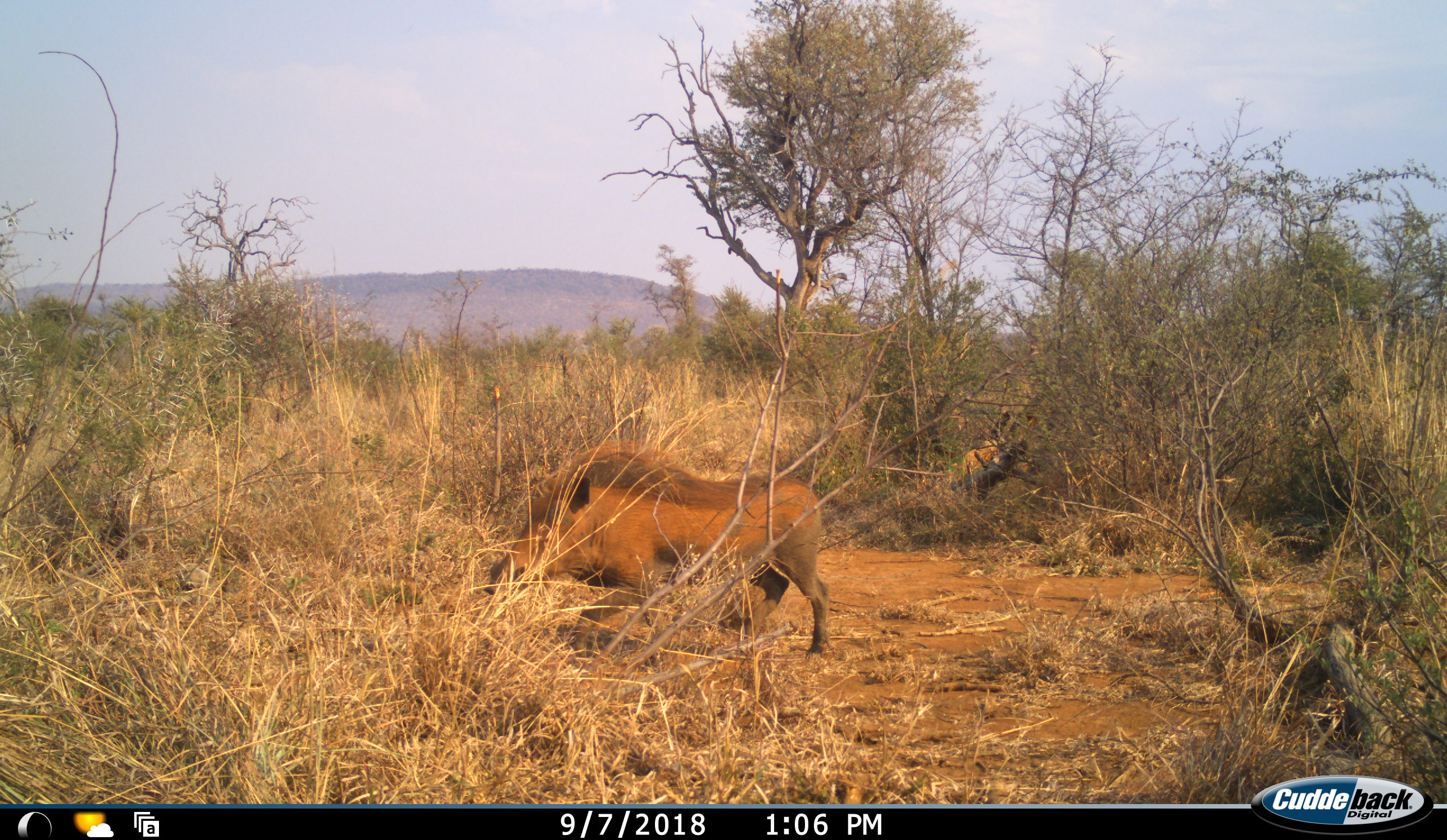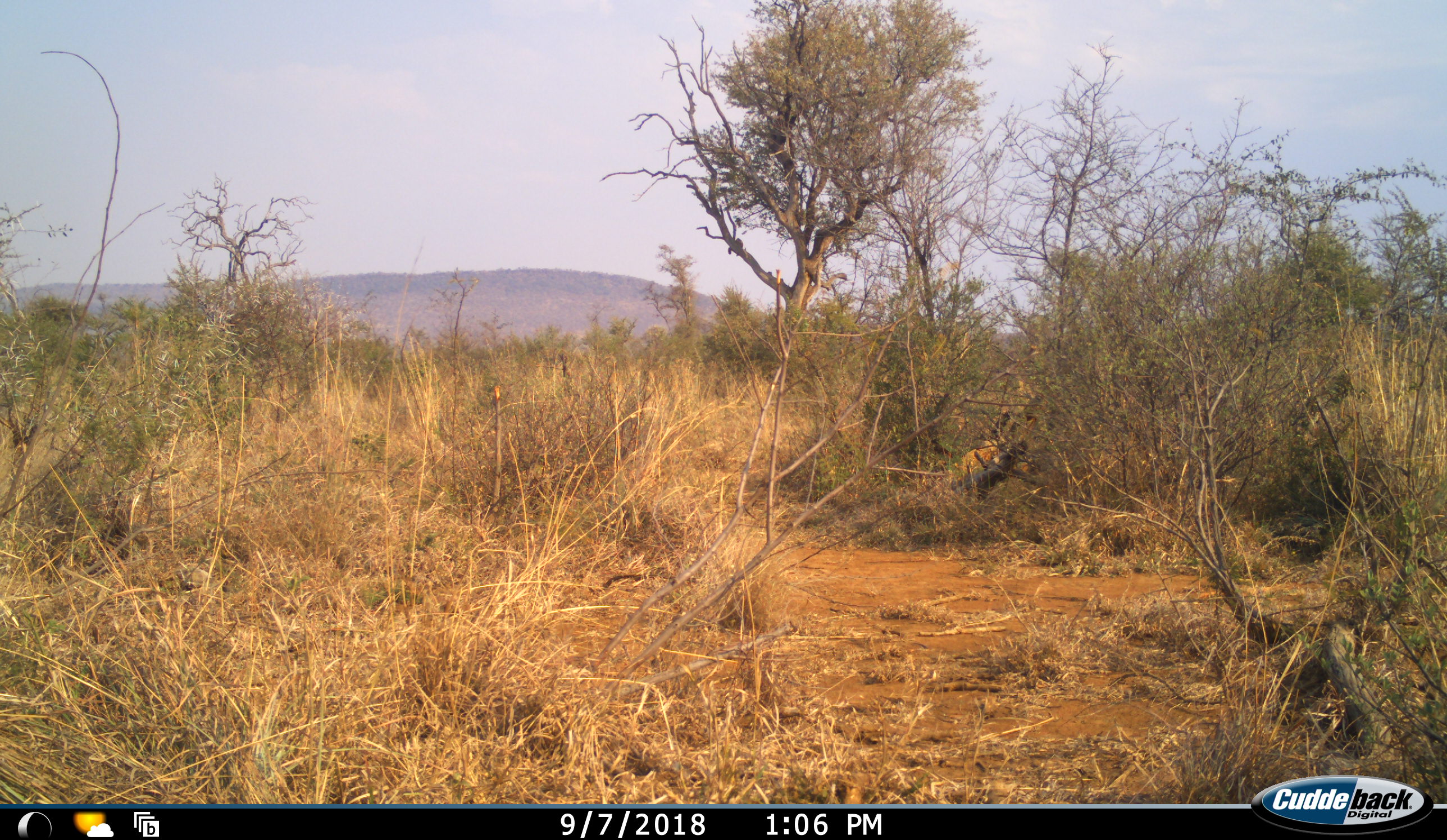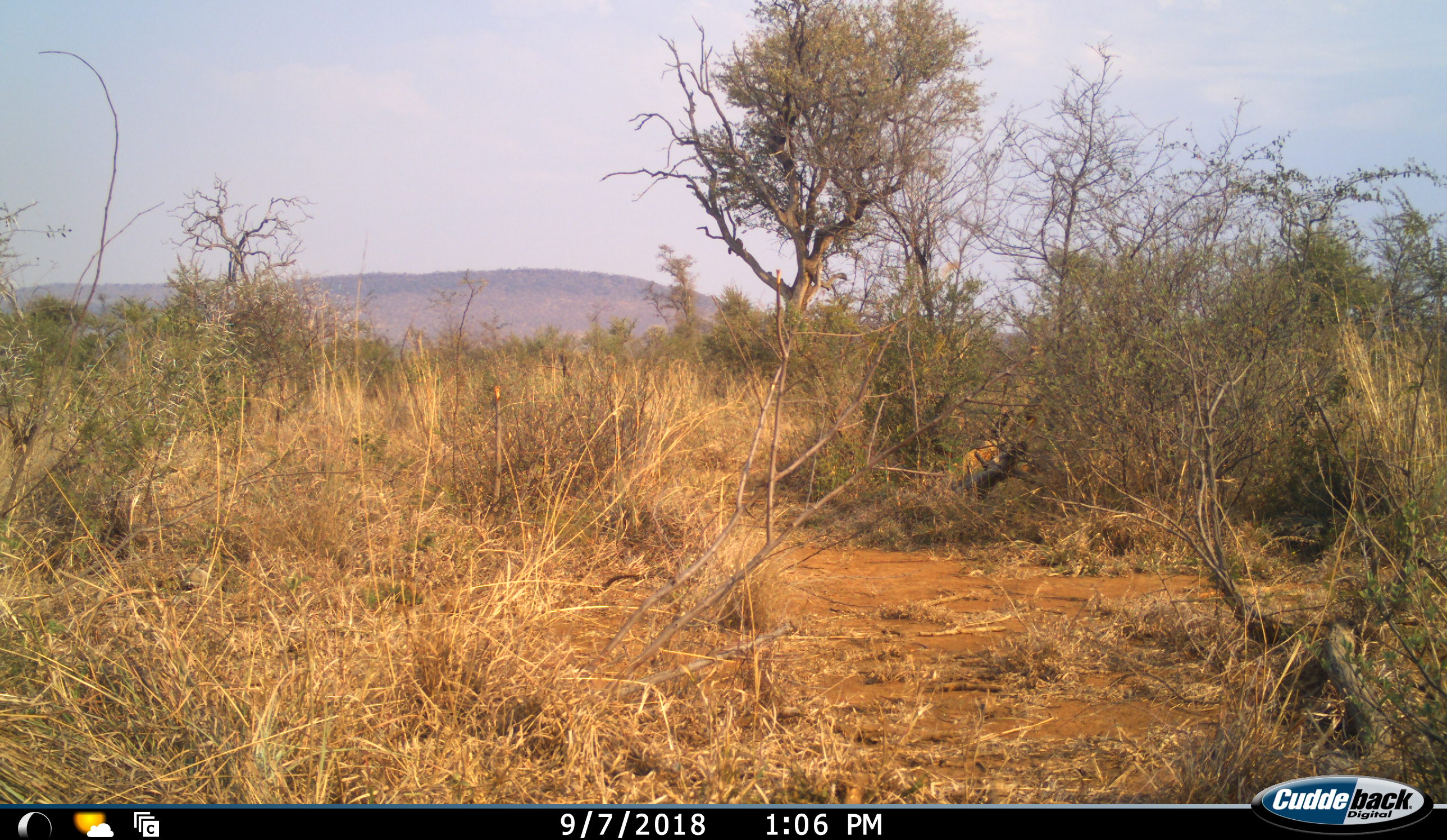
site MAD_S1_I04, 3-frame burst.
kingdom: Animalia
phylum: Chordata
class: Mammalia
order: Artiodactyla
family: Suidae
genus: Phacochoerus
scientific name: Phacochoerus africanus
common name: warthog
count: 1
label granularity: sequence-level